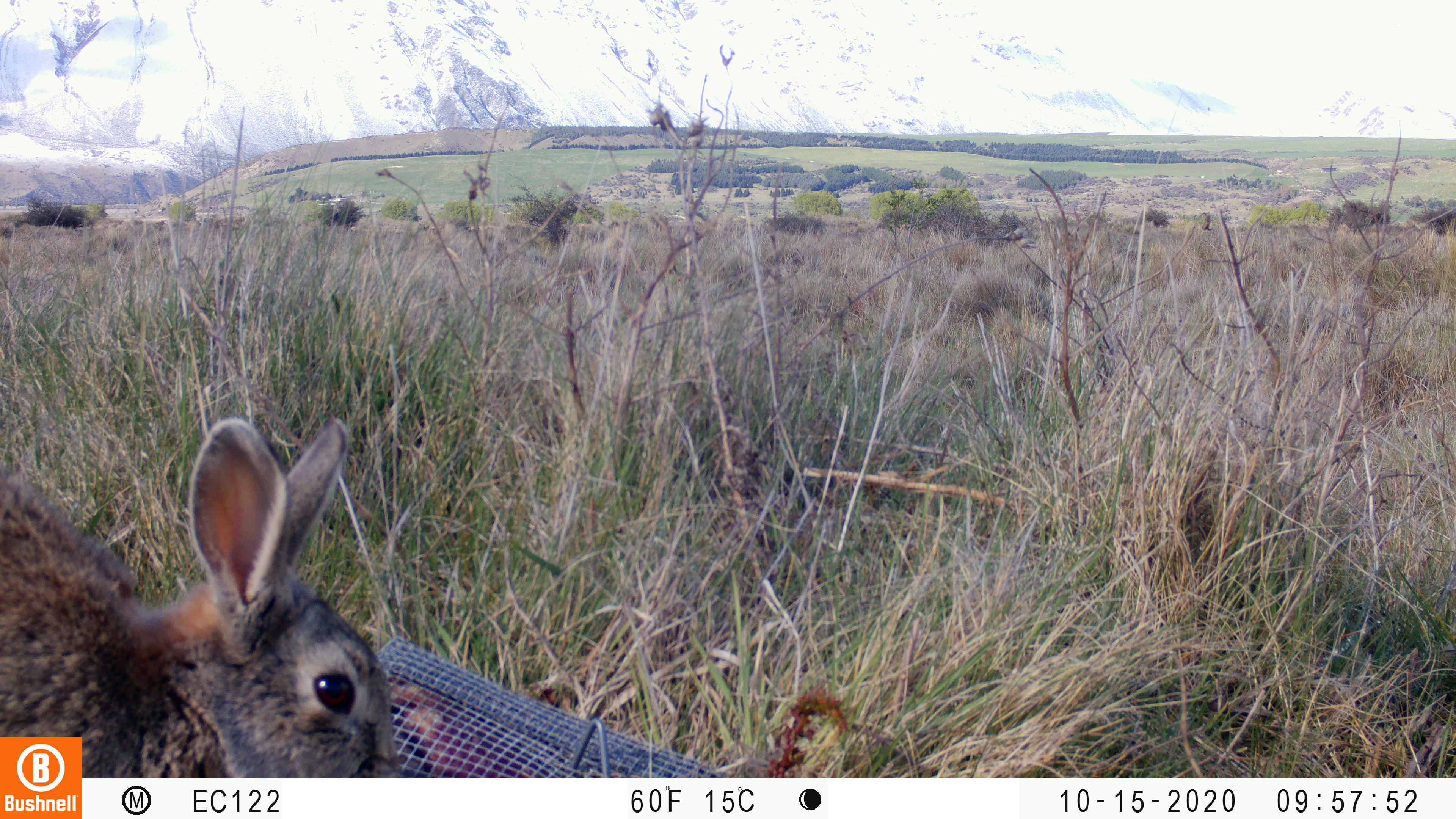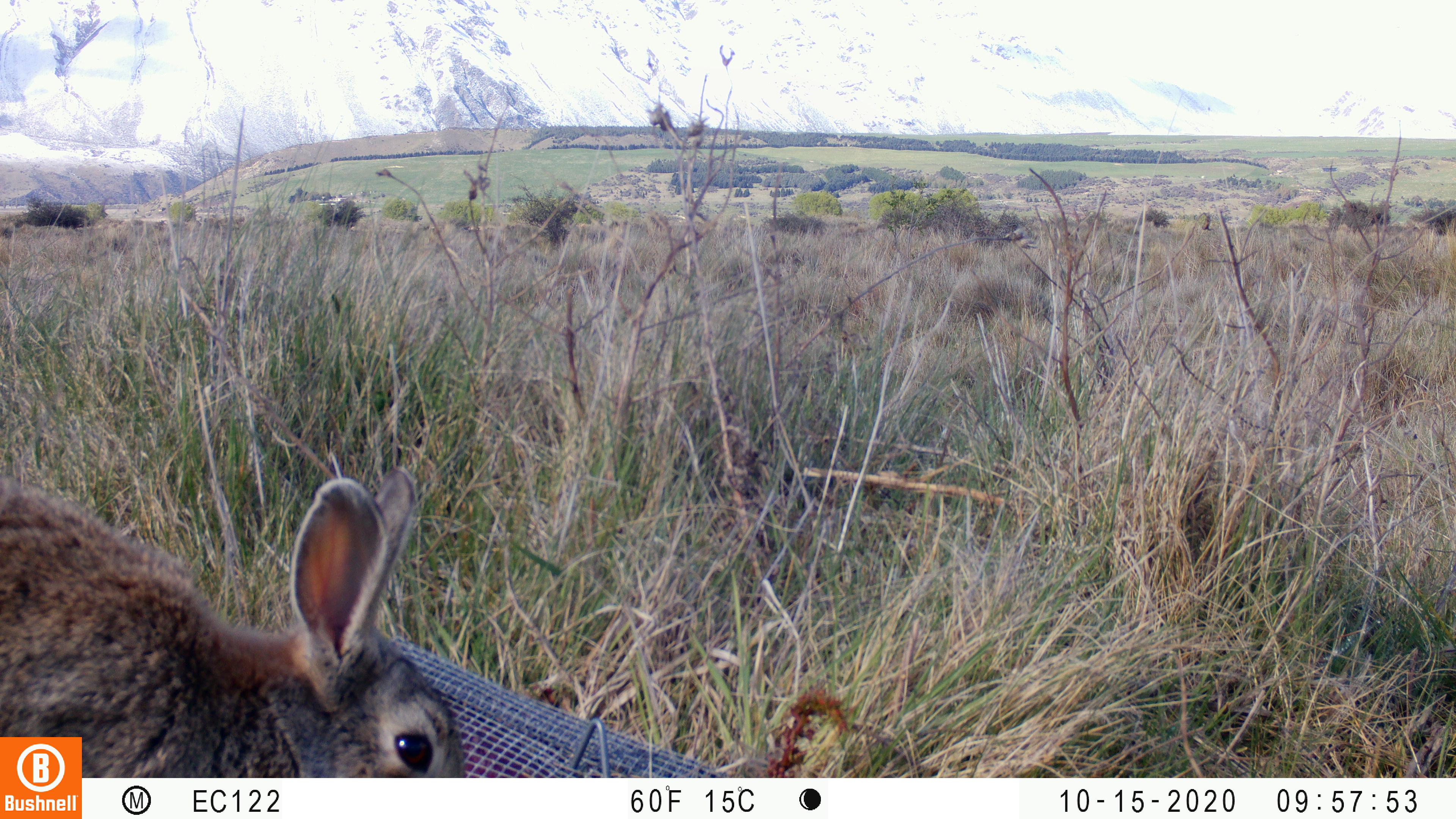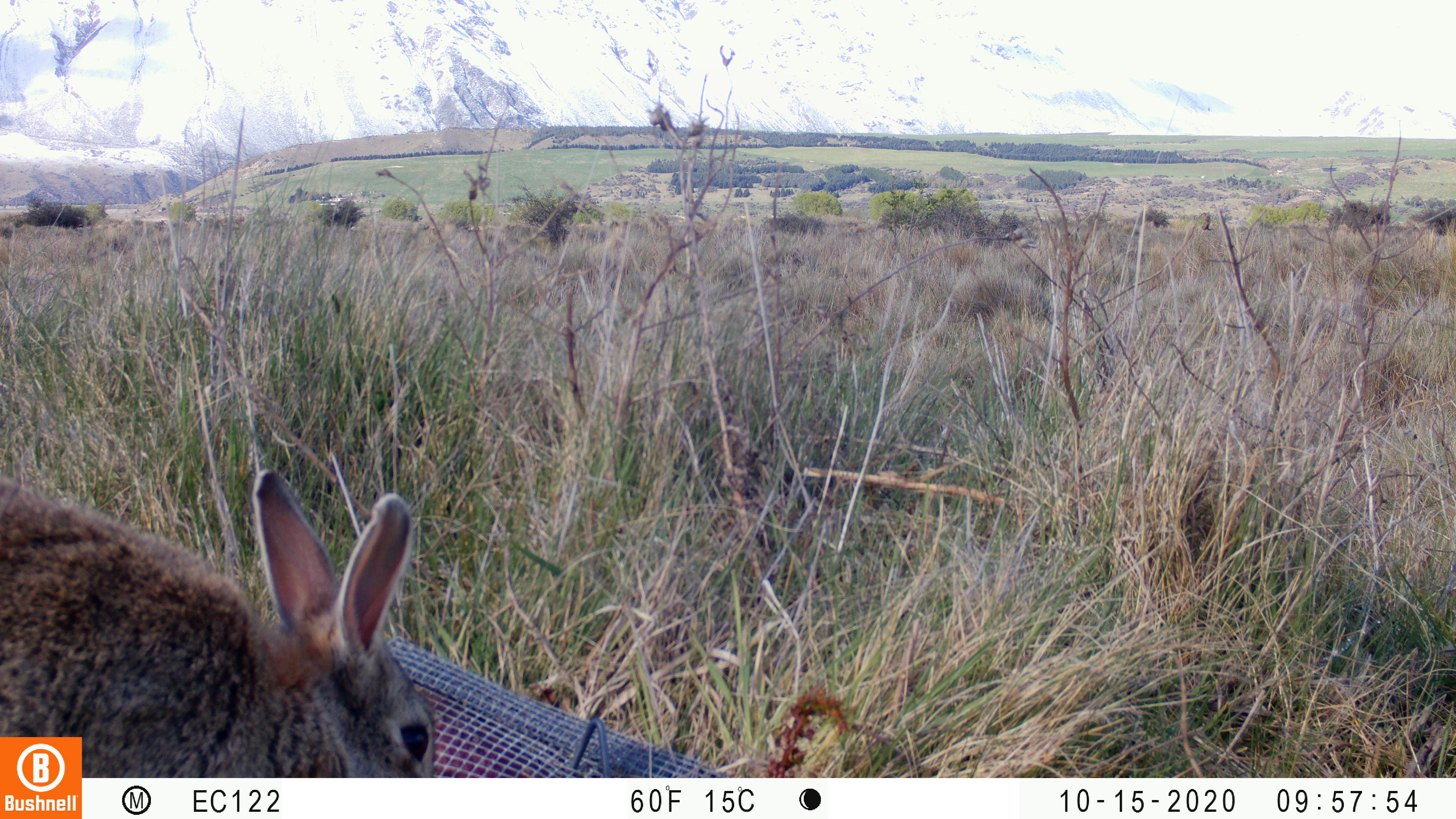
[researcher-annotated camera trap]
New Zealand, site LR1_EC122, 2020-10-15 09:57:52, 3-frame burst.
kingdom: Animalia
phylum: Chordata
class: Mammalia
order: Lagomorpha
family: Leporidae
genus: Oryctolagus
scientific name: Oryctolagus cuniculus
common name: european rabbit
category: rabbit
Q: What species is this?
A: Rabbit (european rabbit) (Oryctolagus cuniculus).